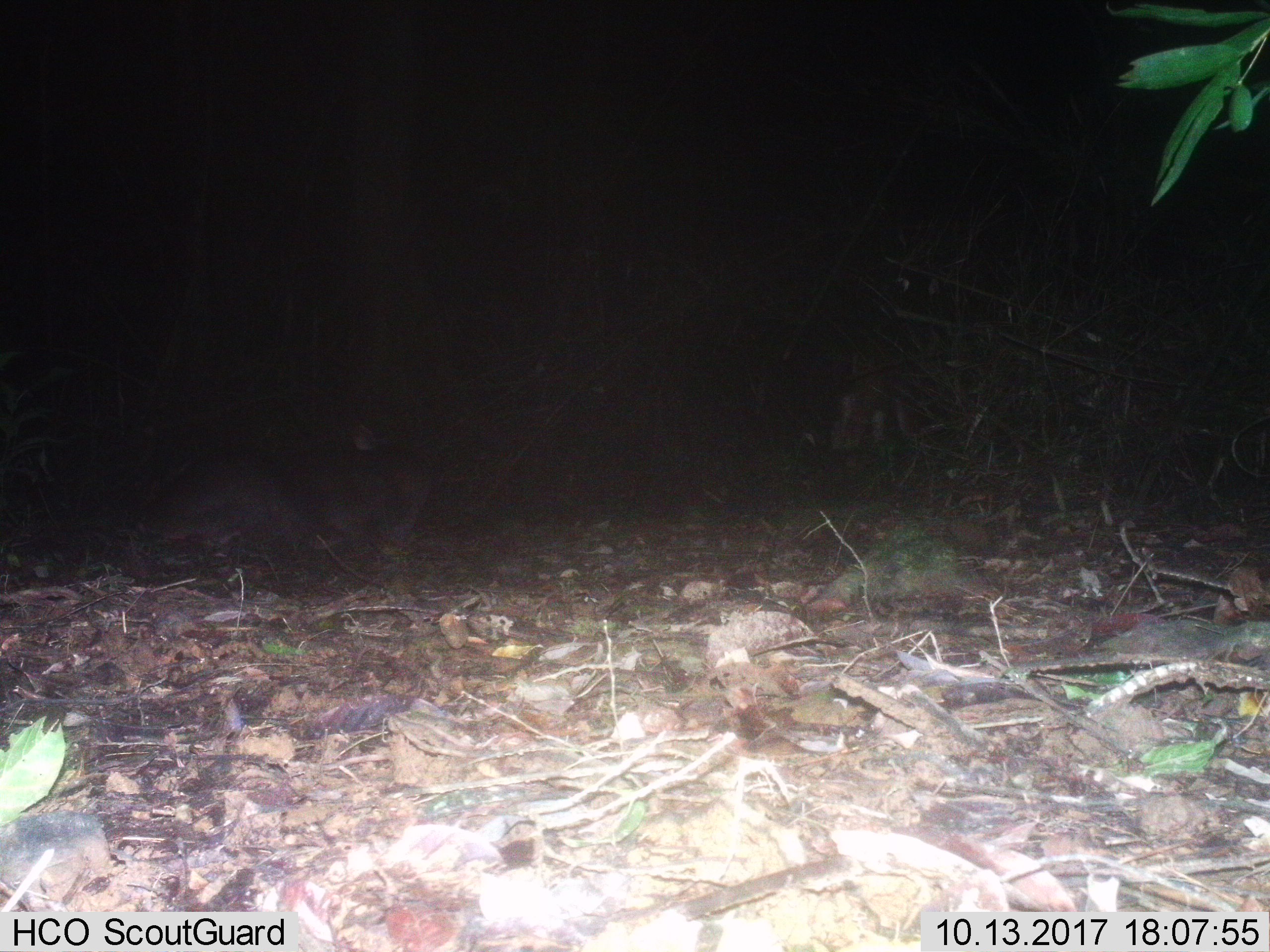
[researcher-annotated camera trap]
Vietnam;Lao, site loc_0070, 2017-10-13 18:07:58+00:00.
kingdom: Animalia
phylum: Chordata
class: Mammalia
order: Artiodactyla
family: Cervidae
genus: Rusa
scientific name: Rusa unicolor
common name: sambar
Sambar (Rusa unicolor). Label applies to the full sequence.